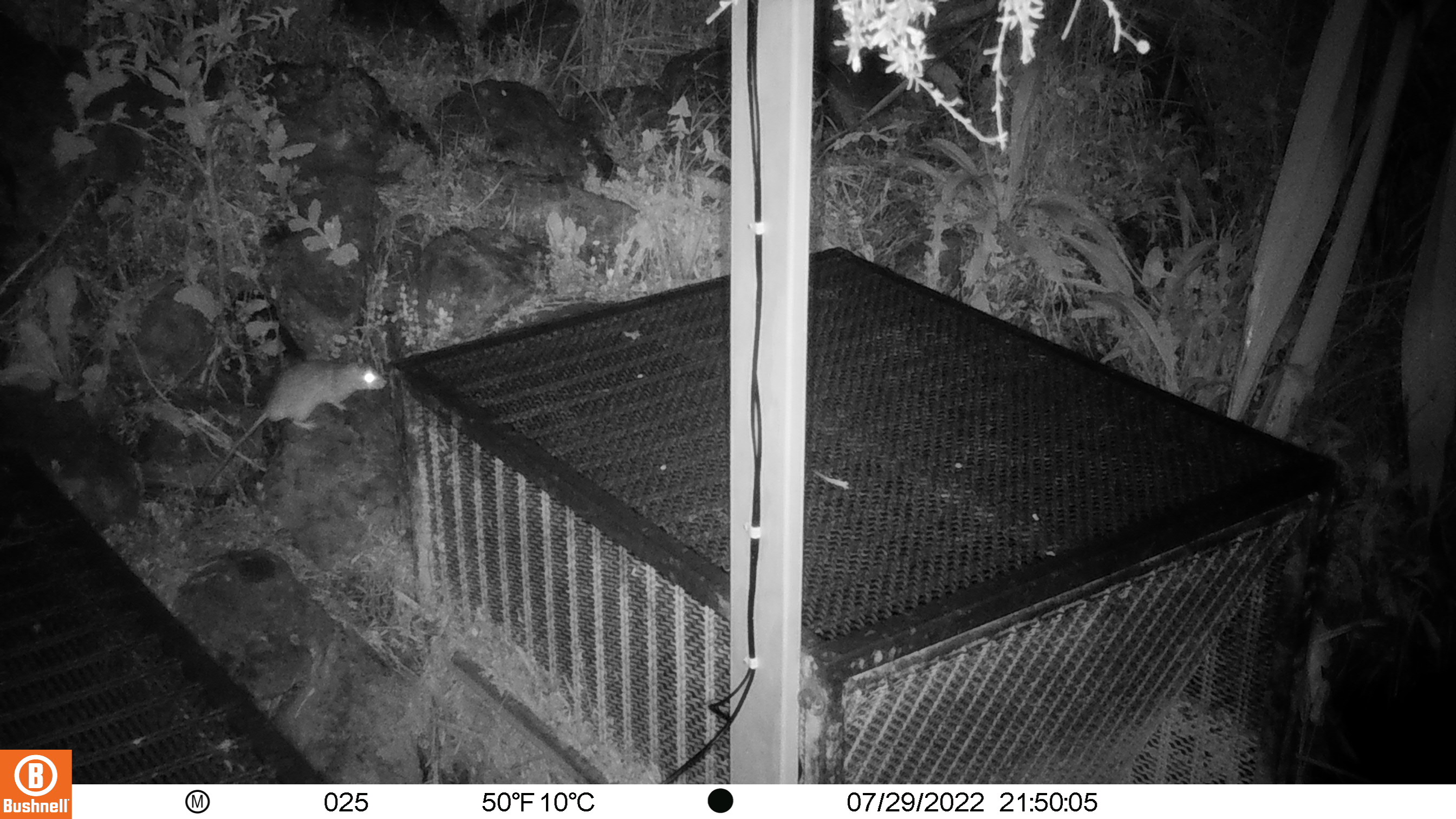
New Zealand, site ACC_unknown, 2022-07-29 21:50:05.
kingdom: Animalia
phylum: Chordata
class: Mammalia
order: Rodentia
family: Muridae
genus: Rattus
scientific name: Rattus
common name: rat